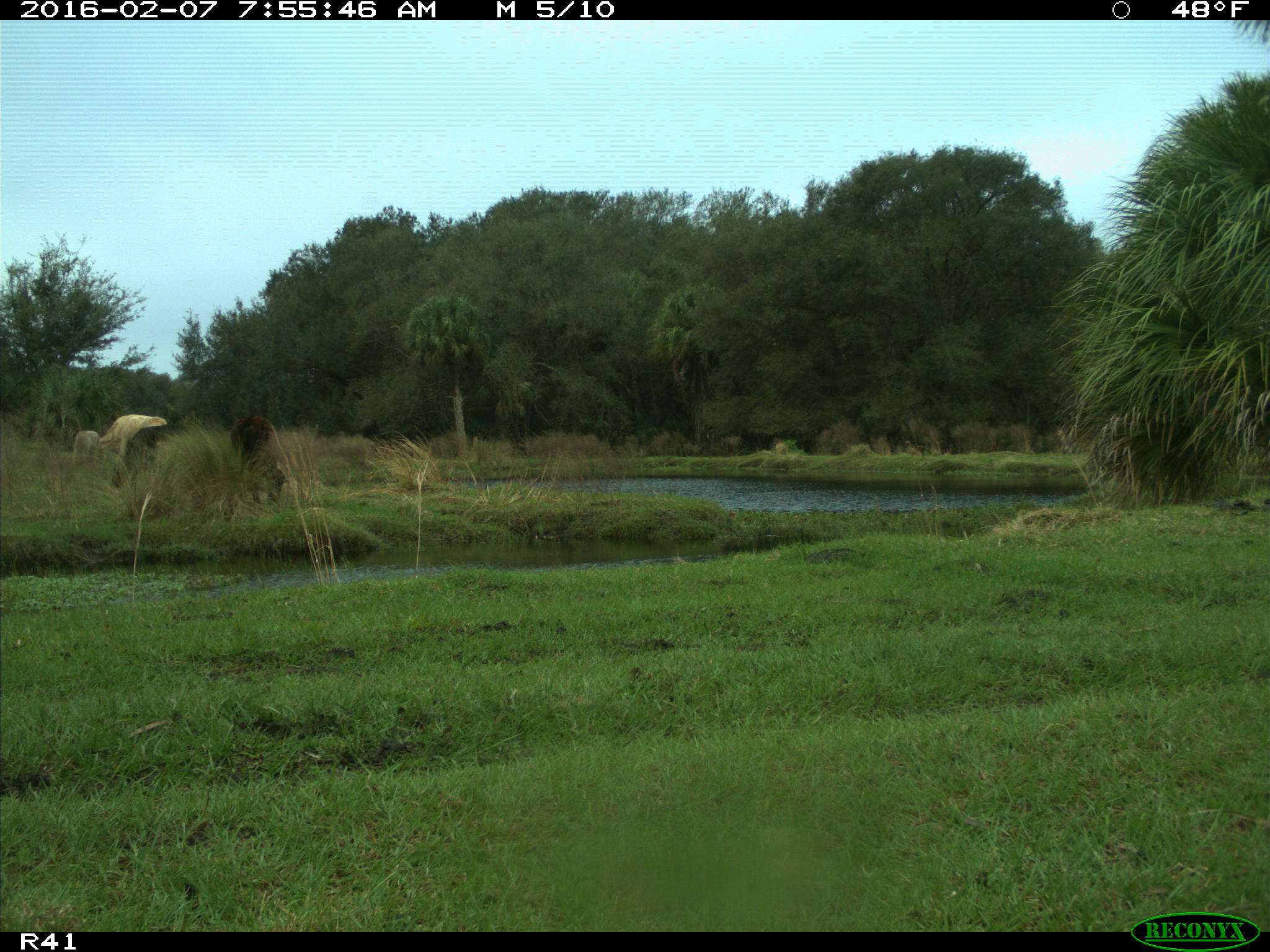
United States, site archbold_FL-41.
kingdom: Animalia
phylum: Chordata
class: Mammalia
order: Artiodactyla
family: Bovidae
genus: Bos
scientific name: Bos taurus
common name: domestic cow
Bos taurus (domestic cow).